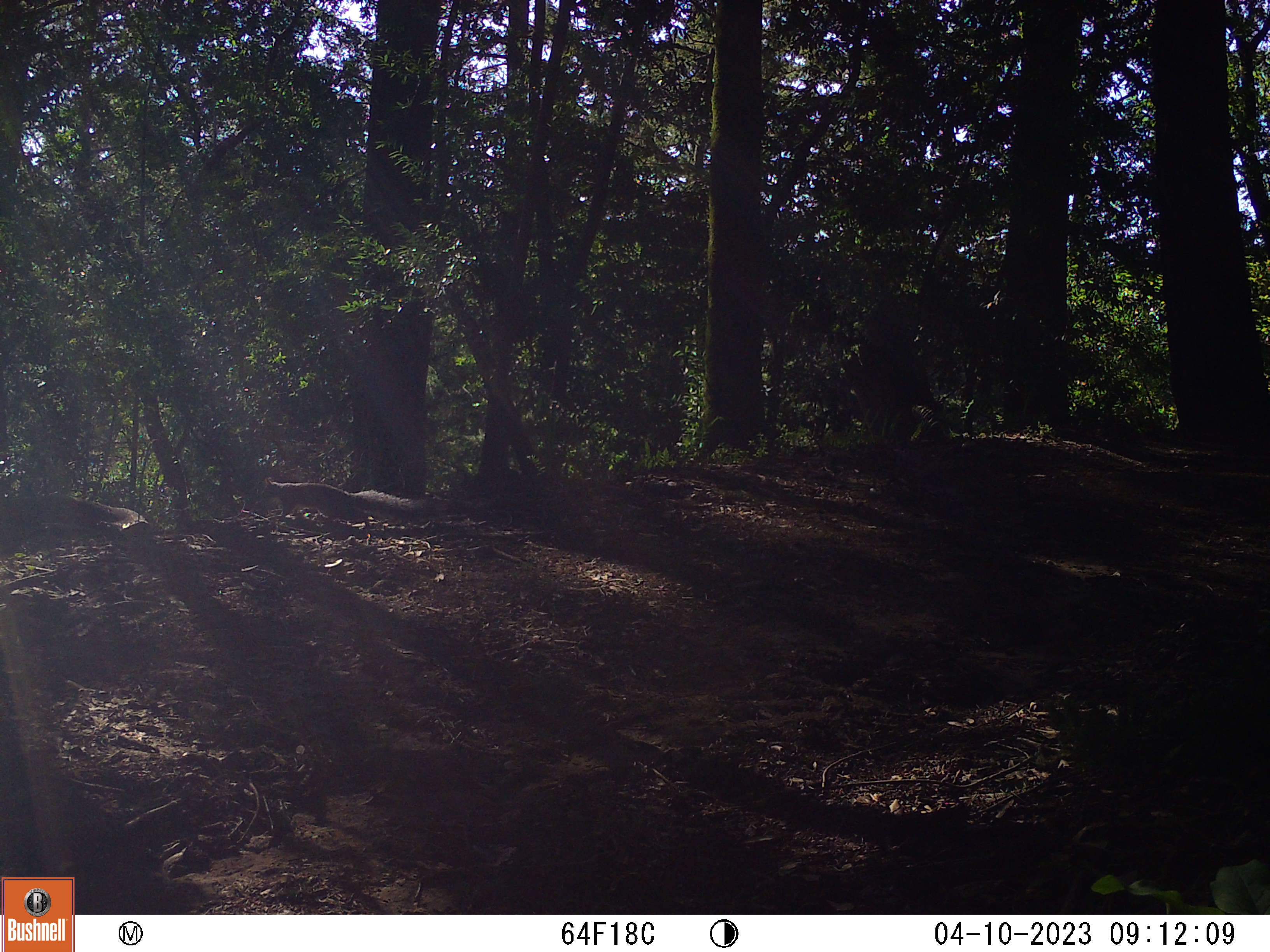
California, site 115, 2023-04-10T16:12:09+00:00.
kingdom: Animalia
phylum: Chordata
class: Mammalia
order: Rodentia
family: Sciuridae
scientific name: Sciuridae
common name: squirrel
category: unknown squirrel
Unknown squirrel (squirrel) (Sciuridae).